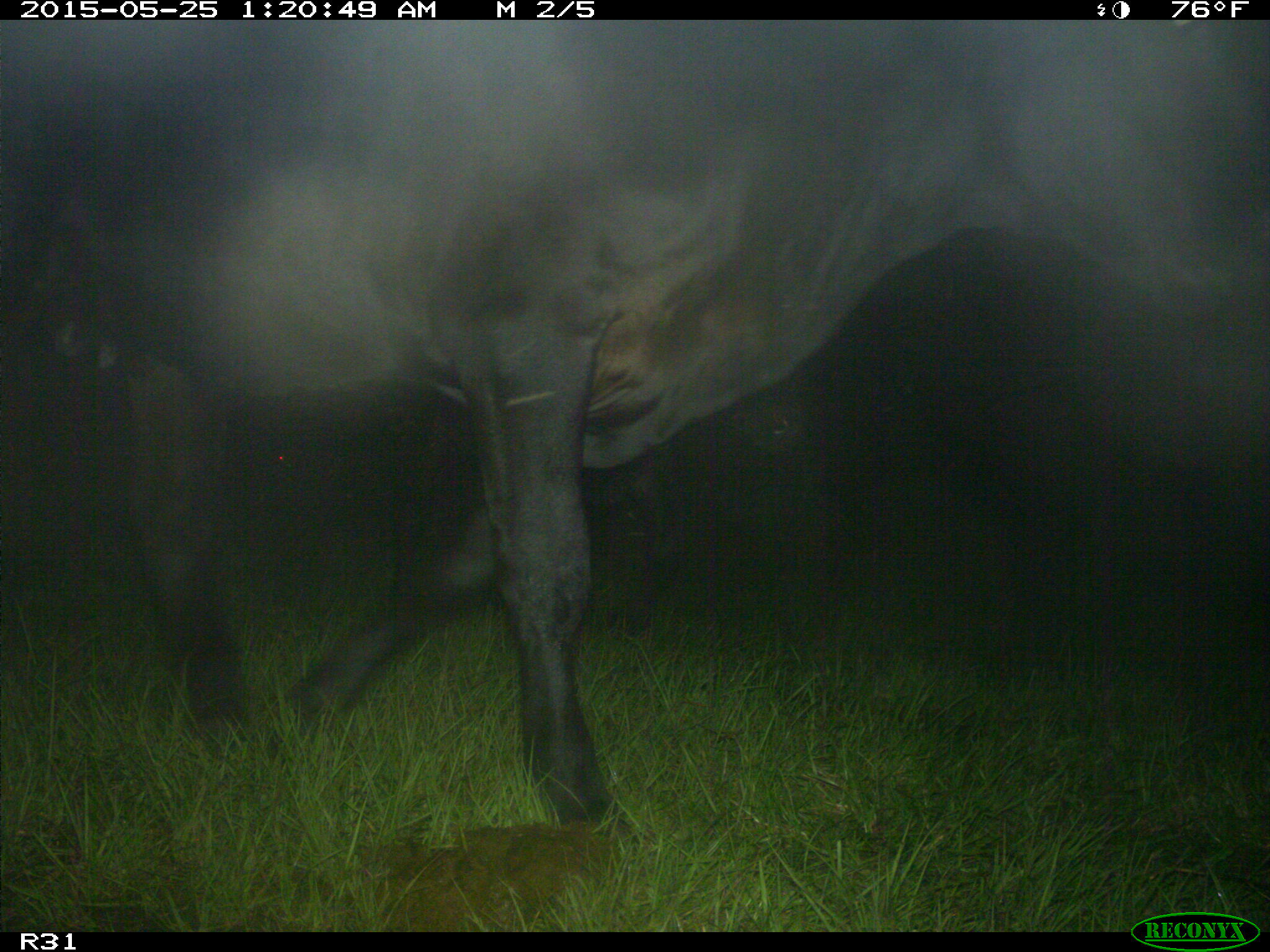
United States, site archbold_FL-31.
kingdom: Animalia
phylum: Chordata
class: Mammalia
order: Artiodactyla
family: Bovidae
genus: Bos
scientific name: Bos taurus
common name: domestic cow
Bos taurus (domestic cow).